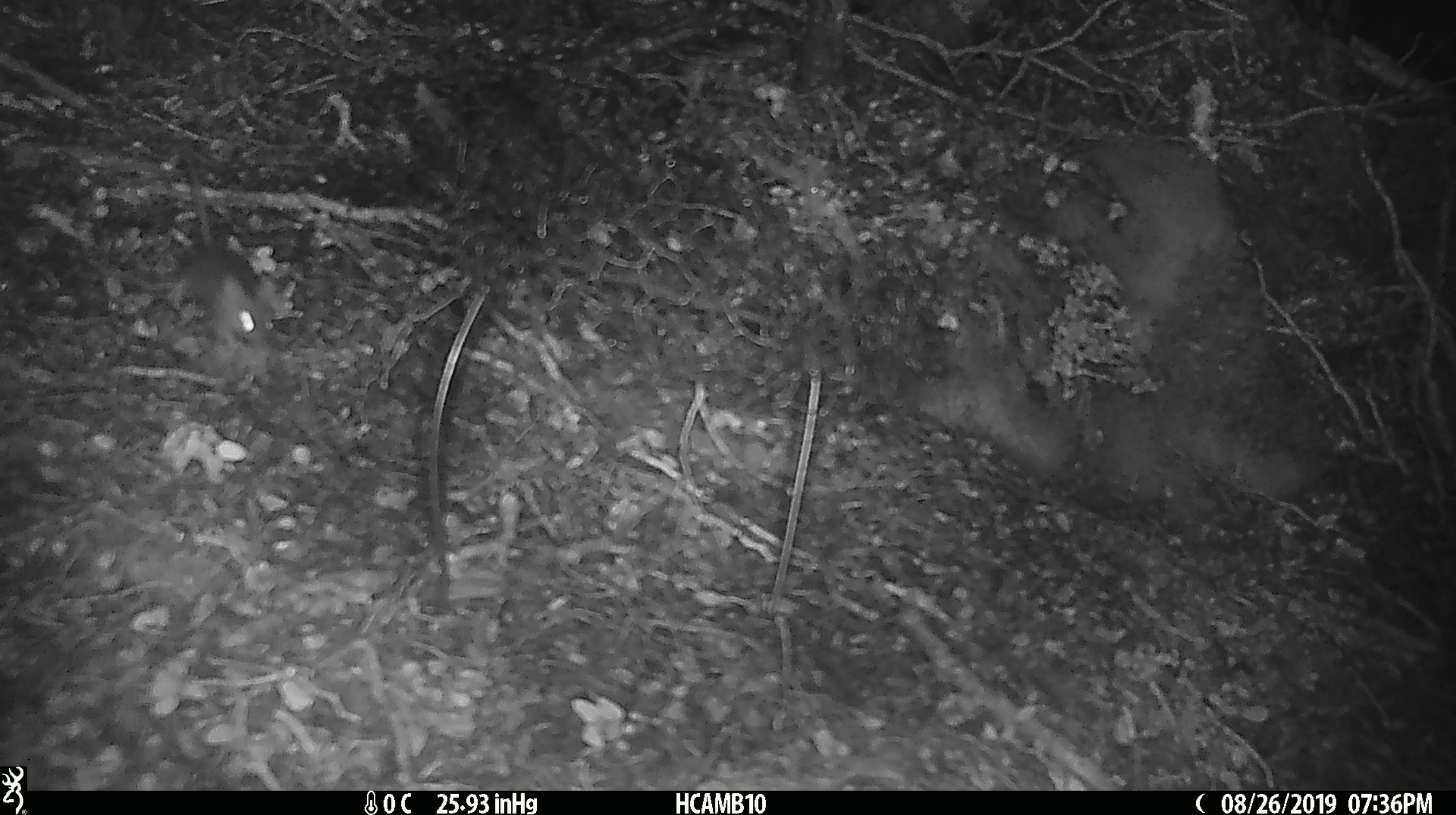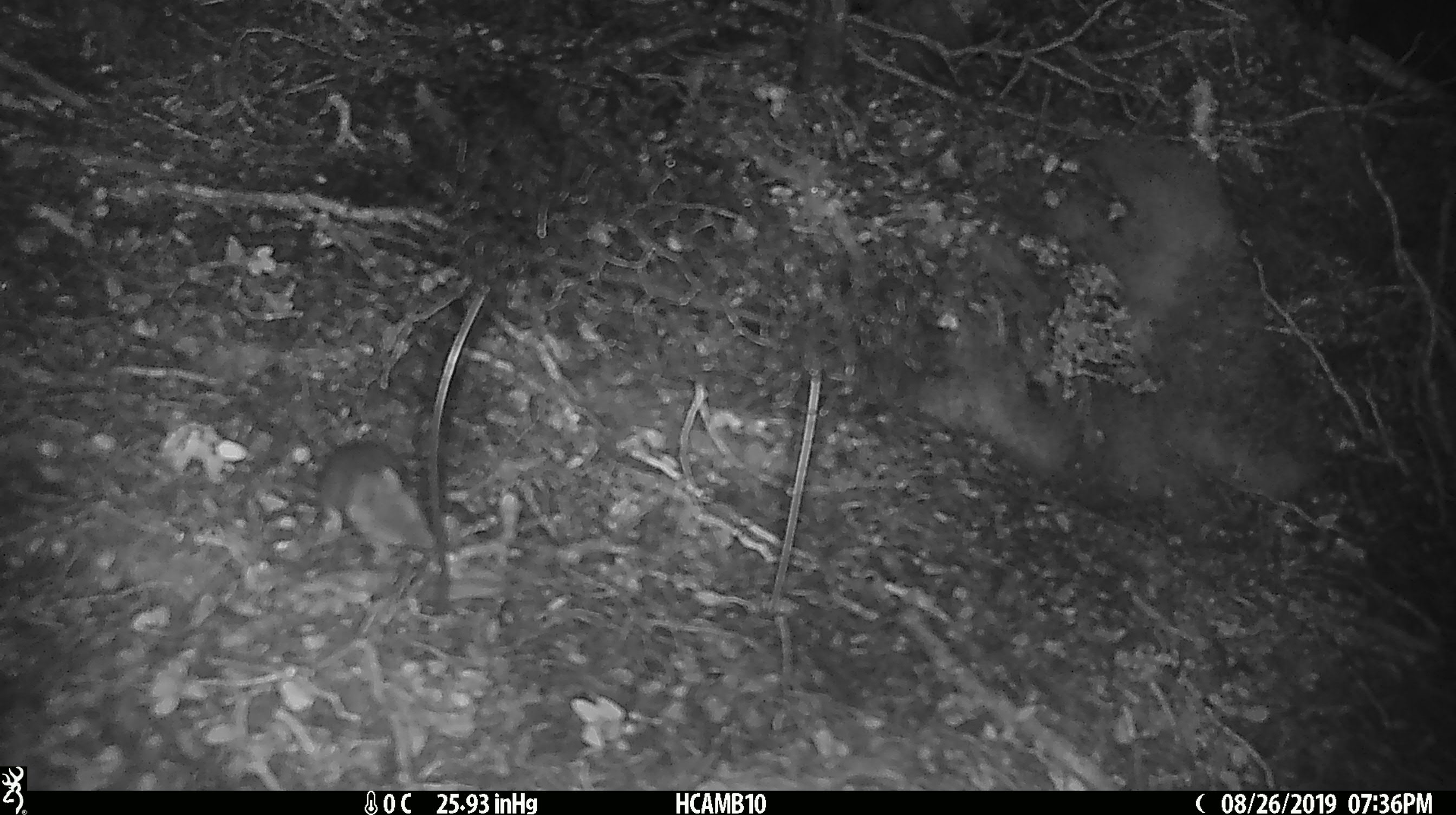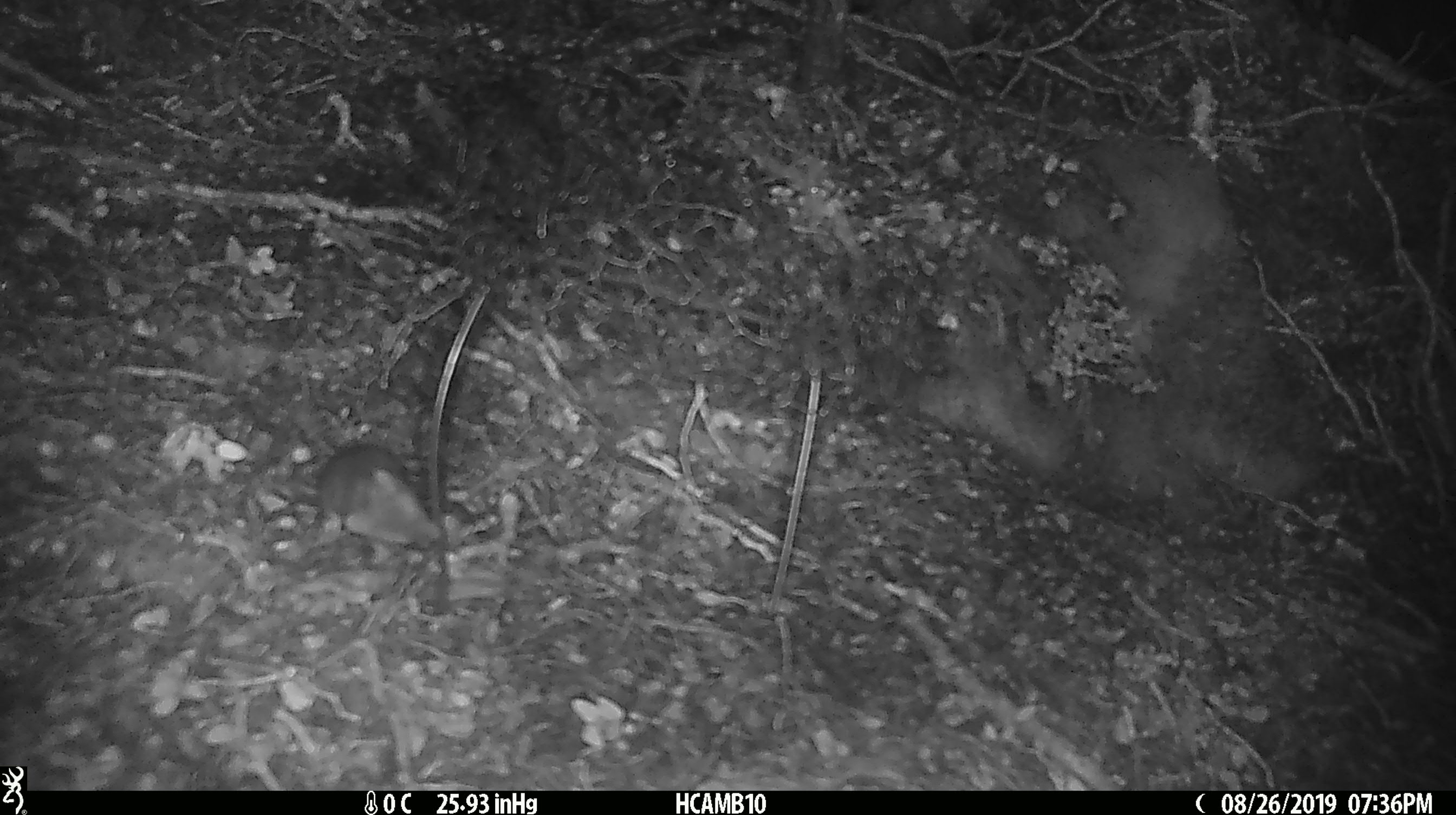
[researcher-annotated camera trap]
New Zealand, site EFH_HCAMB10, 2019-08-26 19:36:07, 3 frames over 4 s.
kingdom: Animalia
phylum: Chordata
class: Mammalia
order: Rodentia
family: Muridae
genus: Mus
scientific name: Mus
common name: mouse